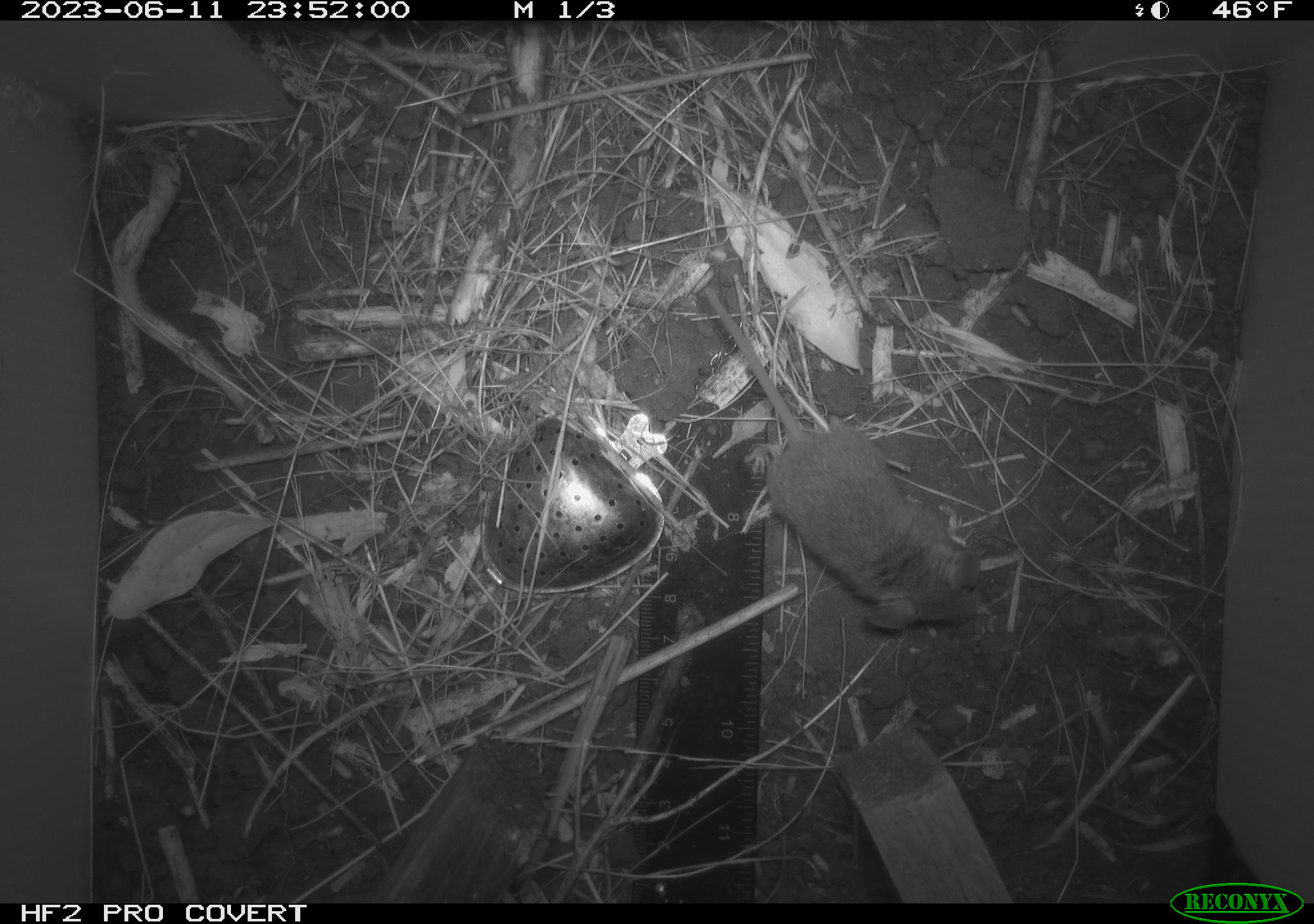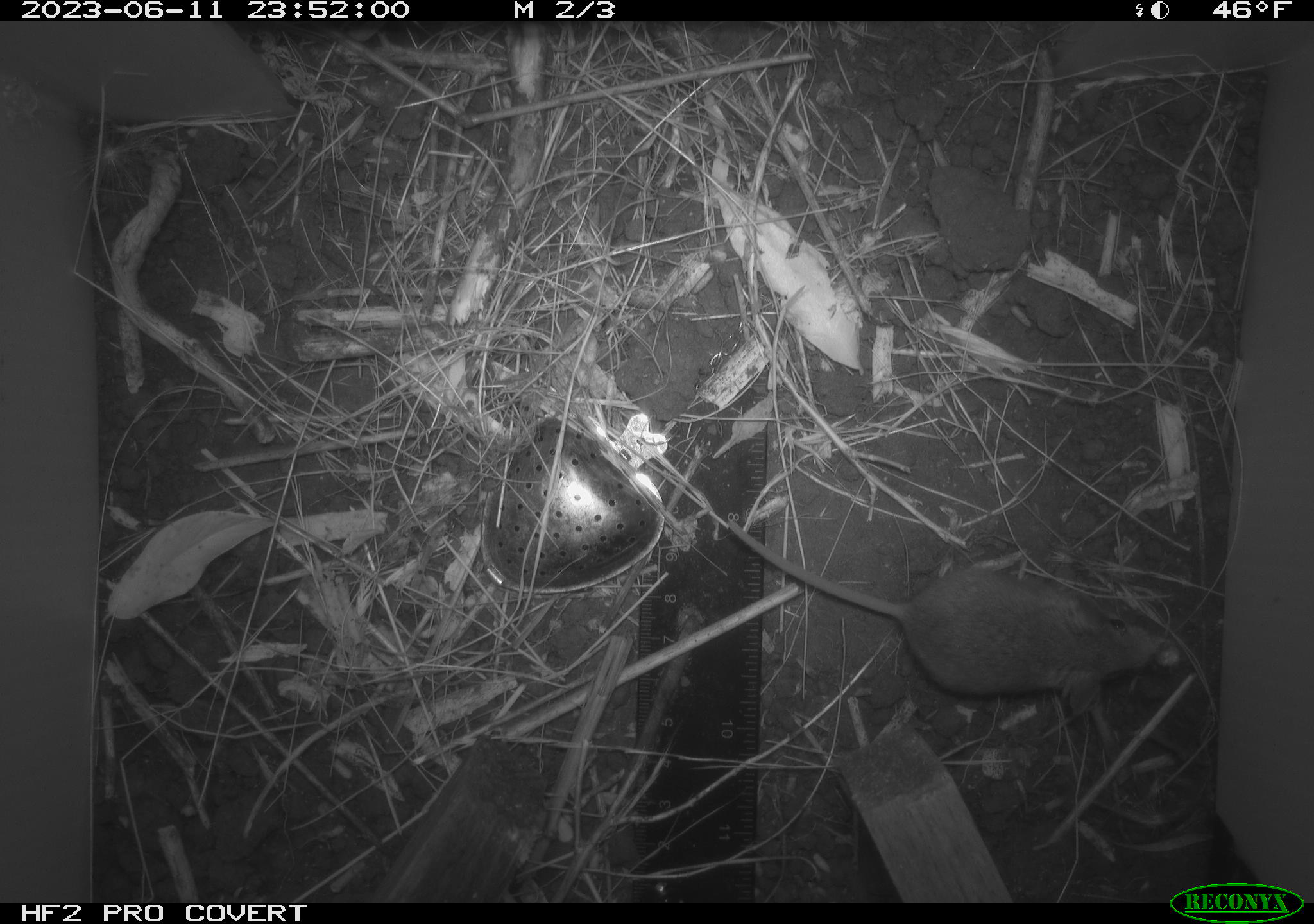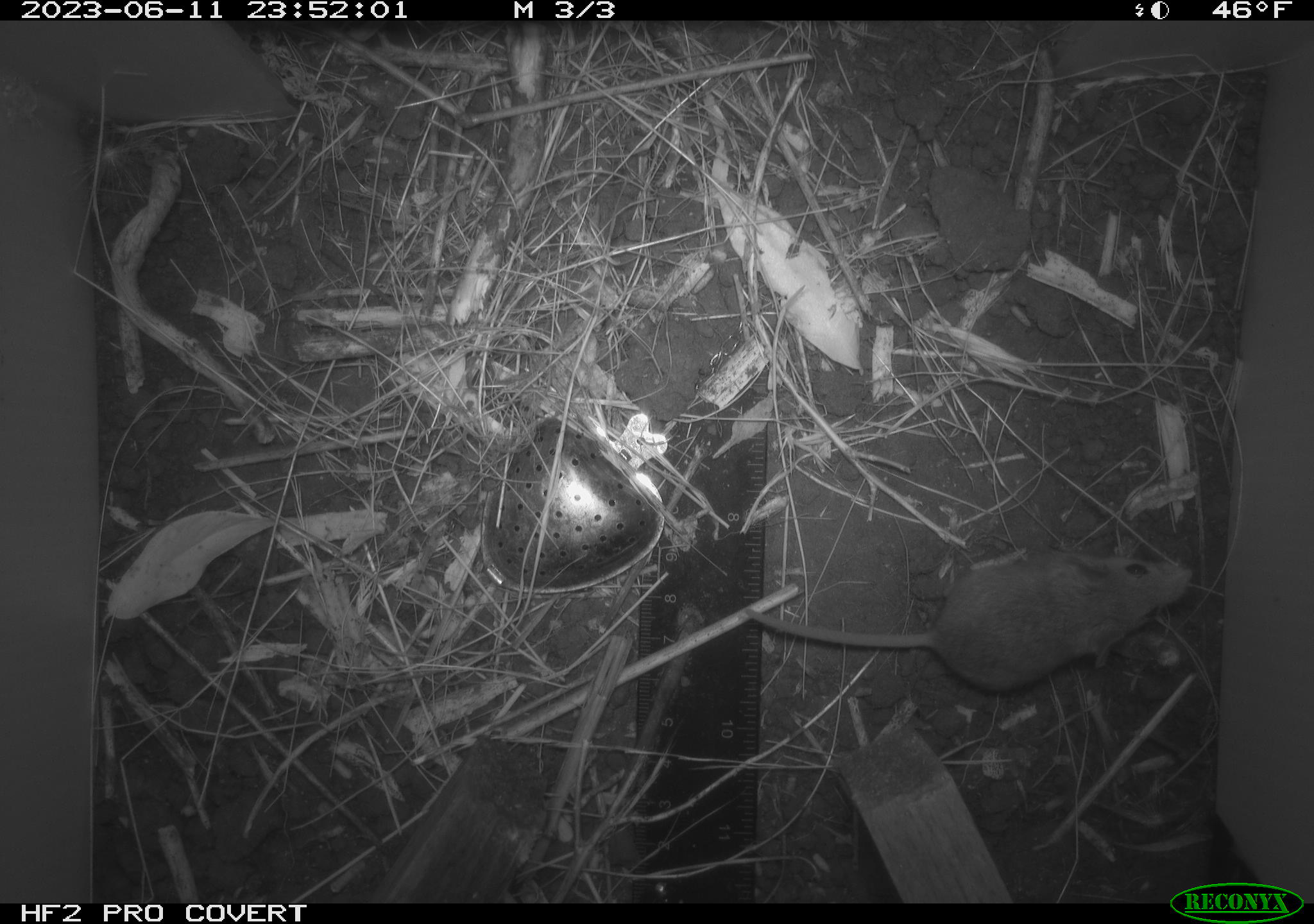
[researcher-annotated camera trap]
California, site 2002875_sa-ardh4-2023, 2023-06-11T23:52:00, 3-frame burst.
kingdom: Animalia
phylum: Chordata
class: Mammalia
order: Rodentia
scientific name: Rodentia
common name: mouse species